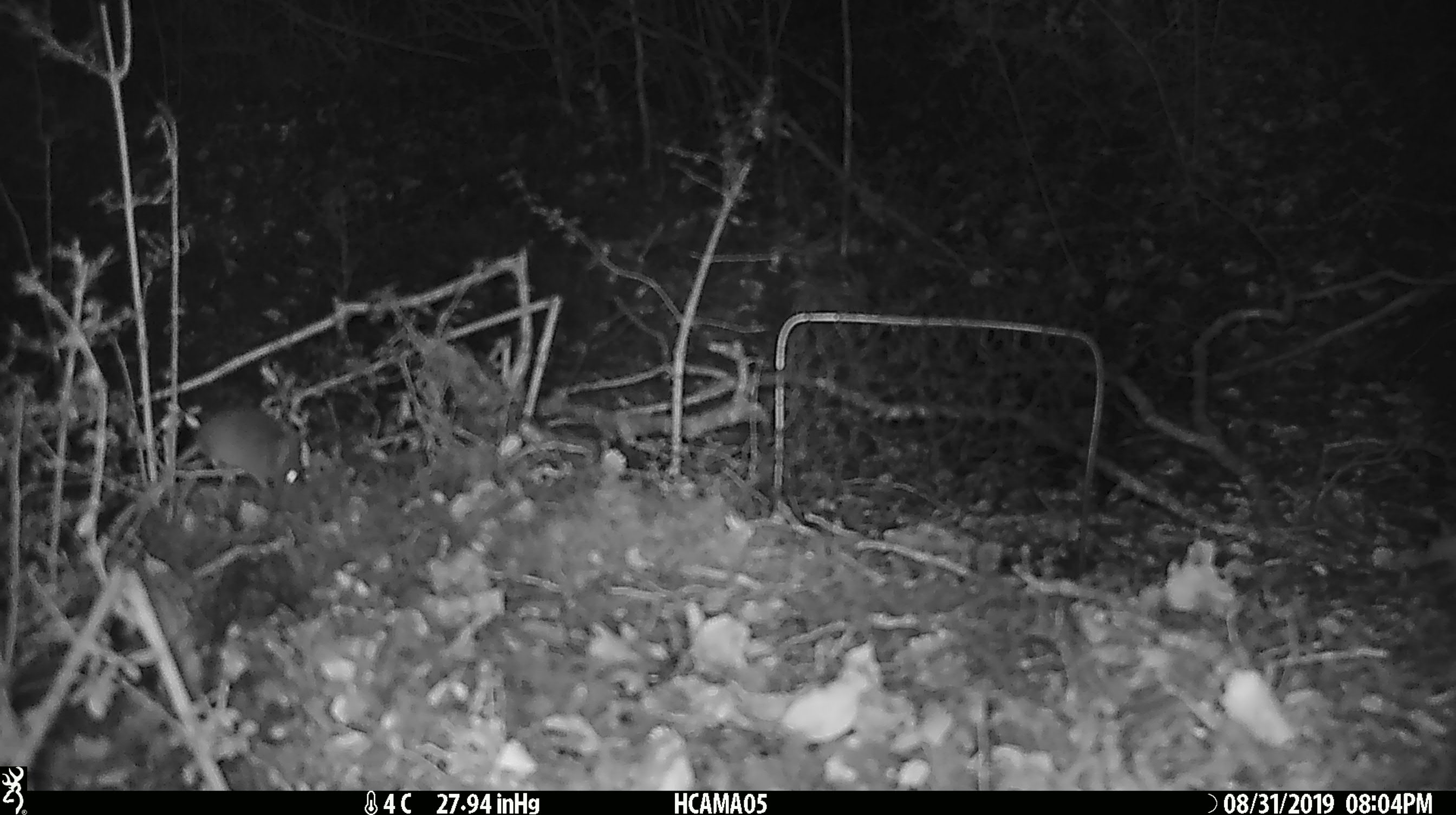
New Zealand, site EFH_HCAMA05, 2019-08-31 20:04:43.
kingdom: Animalia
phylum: Chordata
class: Mammalia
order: Rodentia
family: Muridae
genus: Mus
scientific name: Mus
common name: mouse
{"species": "mouse (Mus)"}